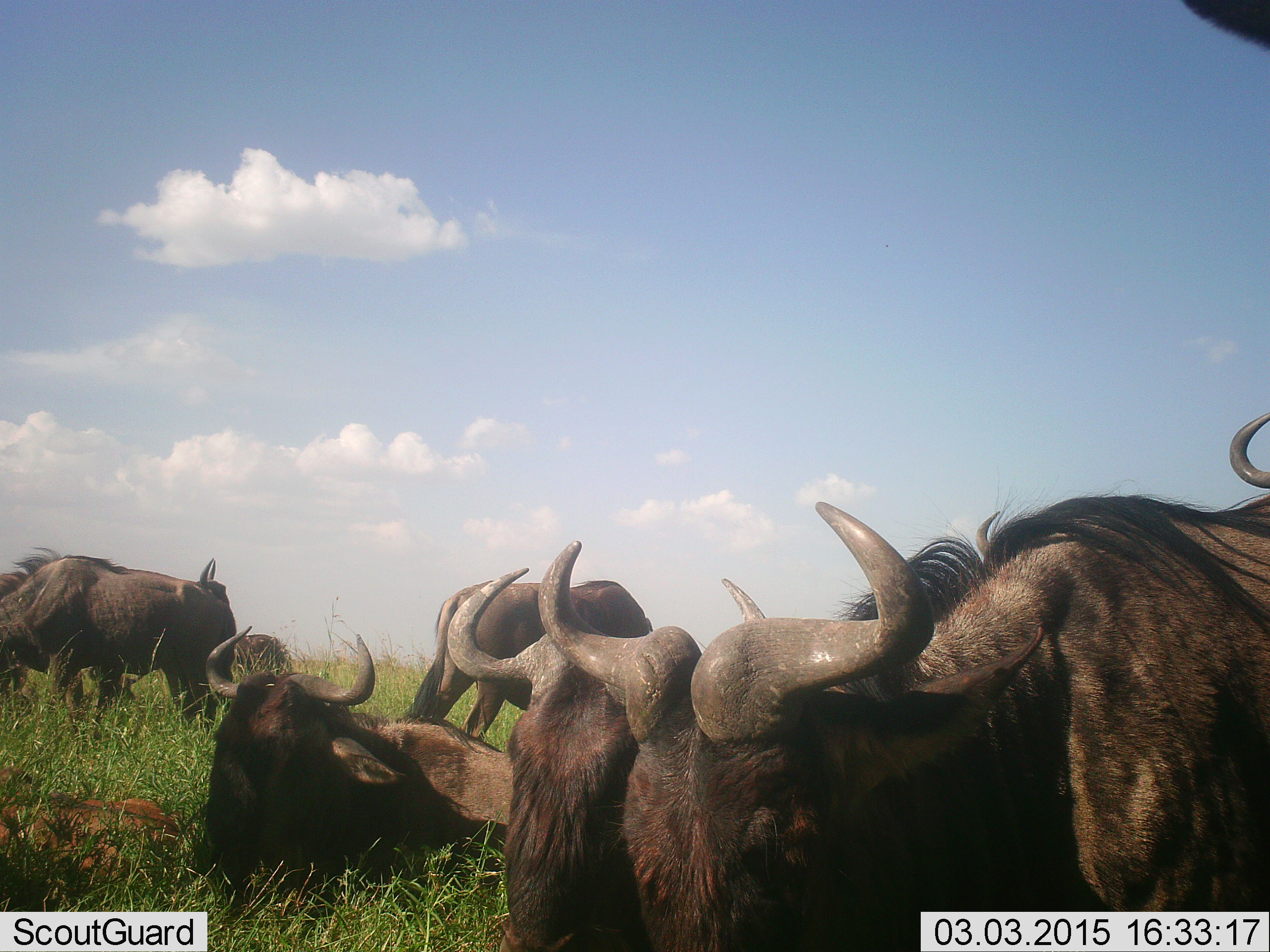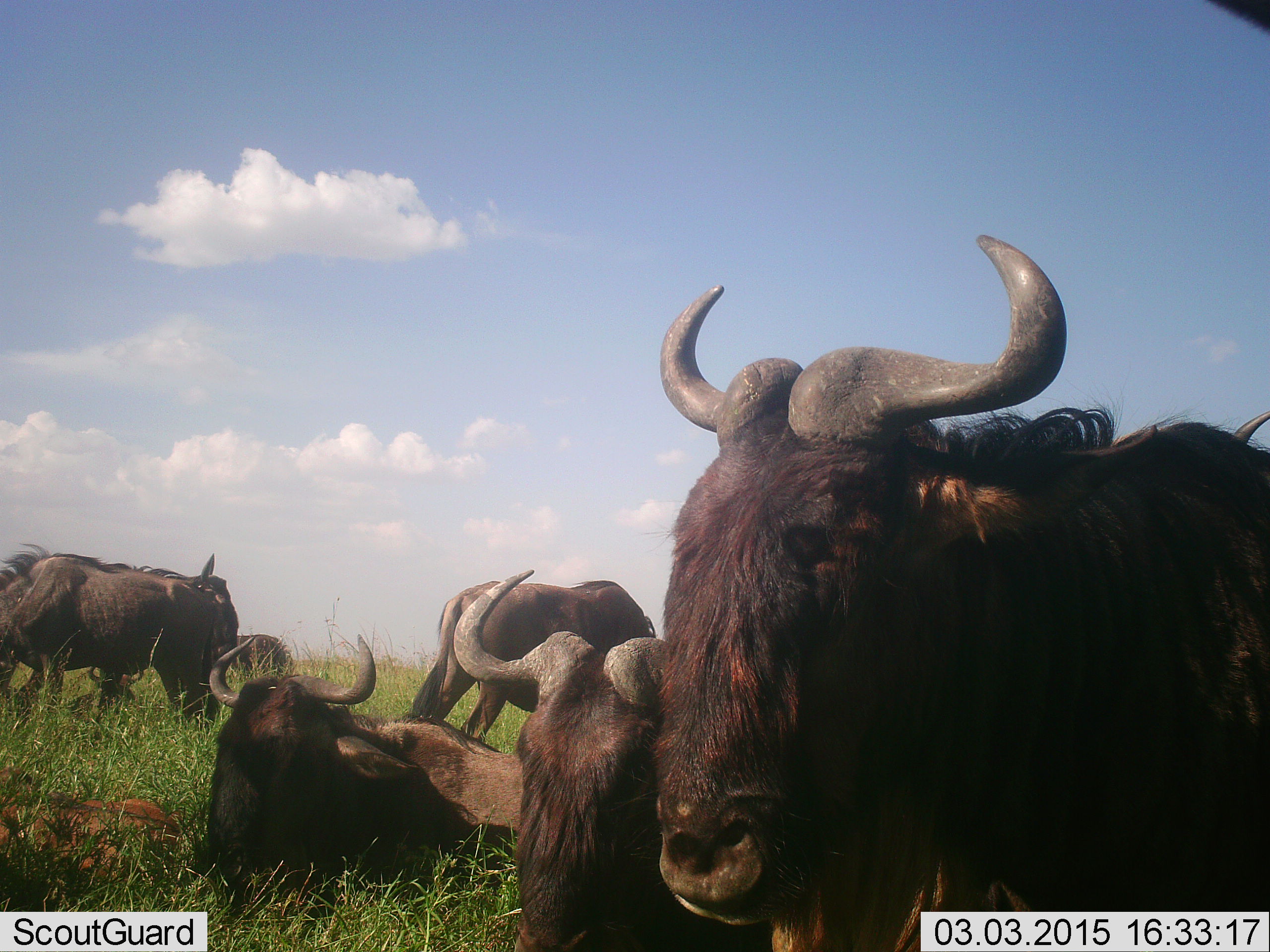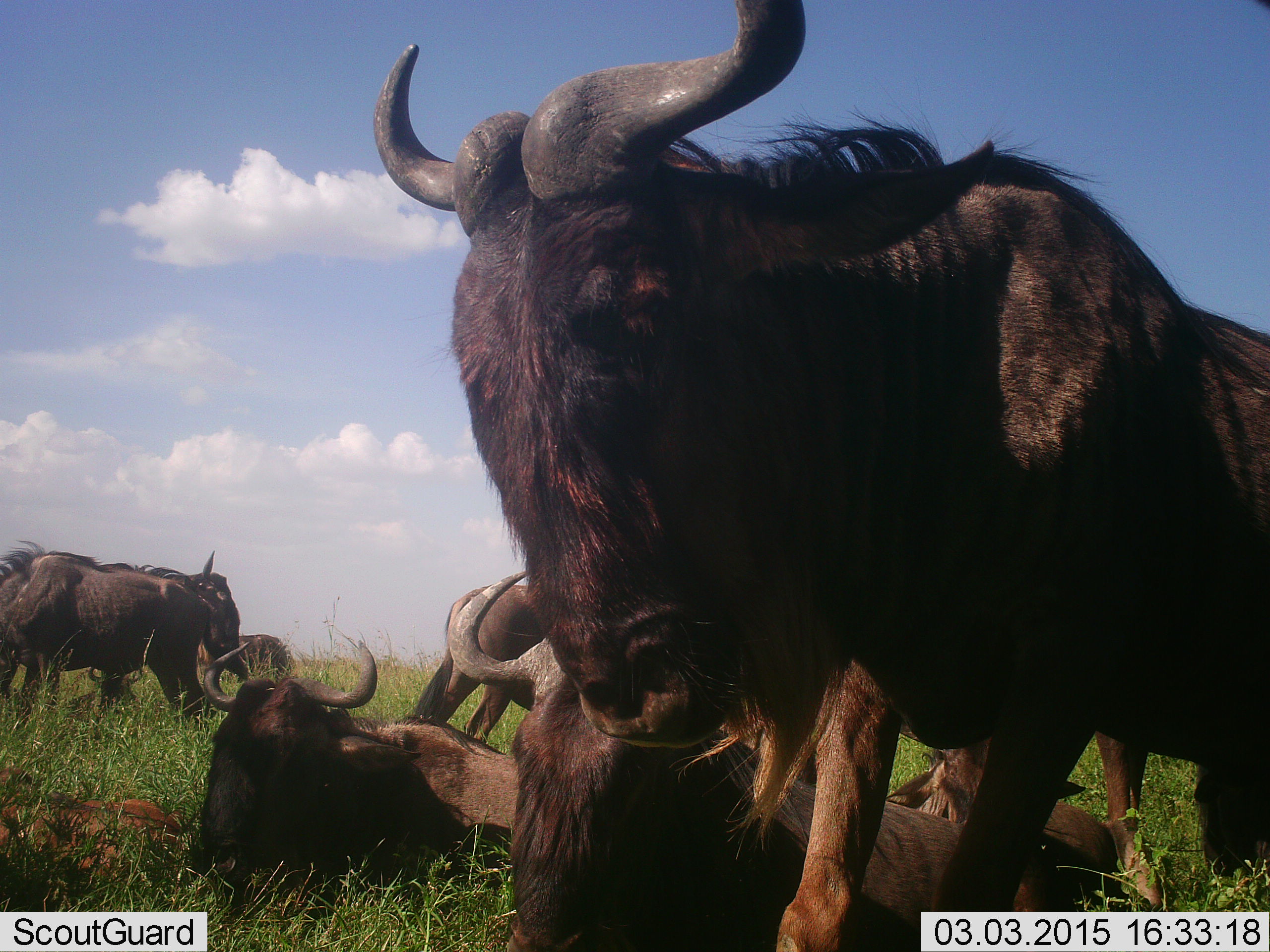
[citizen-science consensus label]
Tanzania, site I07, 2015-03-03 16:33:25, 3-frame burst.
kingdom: Animalia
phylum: Chordata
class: Mammalia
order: Artiodactyla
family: Bovidae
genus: Connochaetes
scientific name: Connochaetes taurinus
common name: blue wildebeest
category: wildebeest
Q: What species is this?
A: Wildebeest (blue wildebeest) (Connochaetes taurinus).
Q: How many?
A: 8.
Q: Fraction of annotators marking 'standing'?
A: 70%.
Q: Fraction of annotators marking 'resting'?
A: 100%.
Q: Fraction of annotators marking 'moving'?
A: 40%.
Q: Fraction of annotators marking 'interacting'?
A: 10%.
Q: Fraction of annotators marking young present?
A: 20%.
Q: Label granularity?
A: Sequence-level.